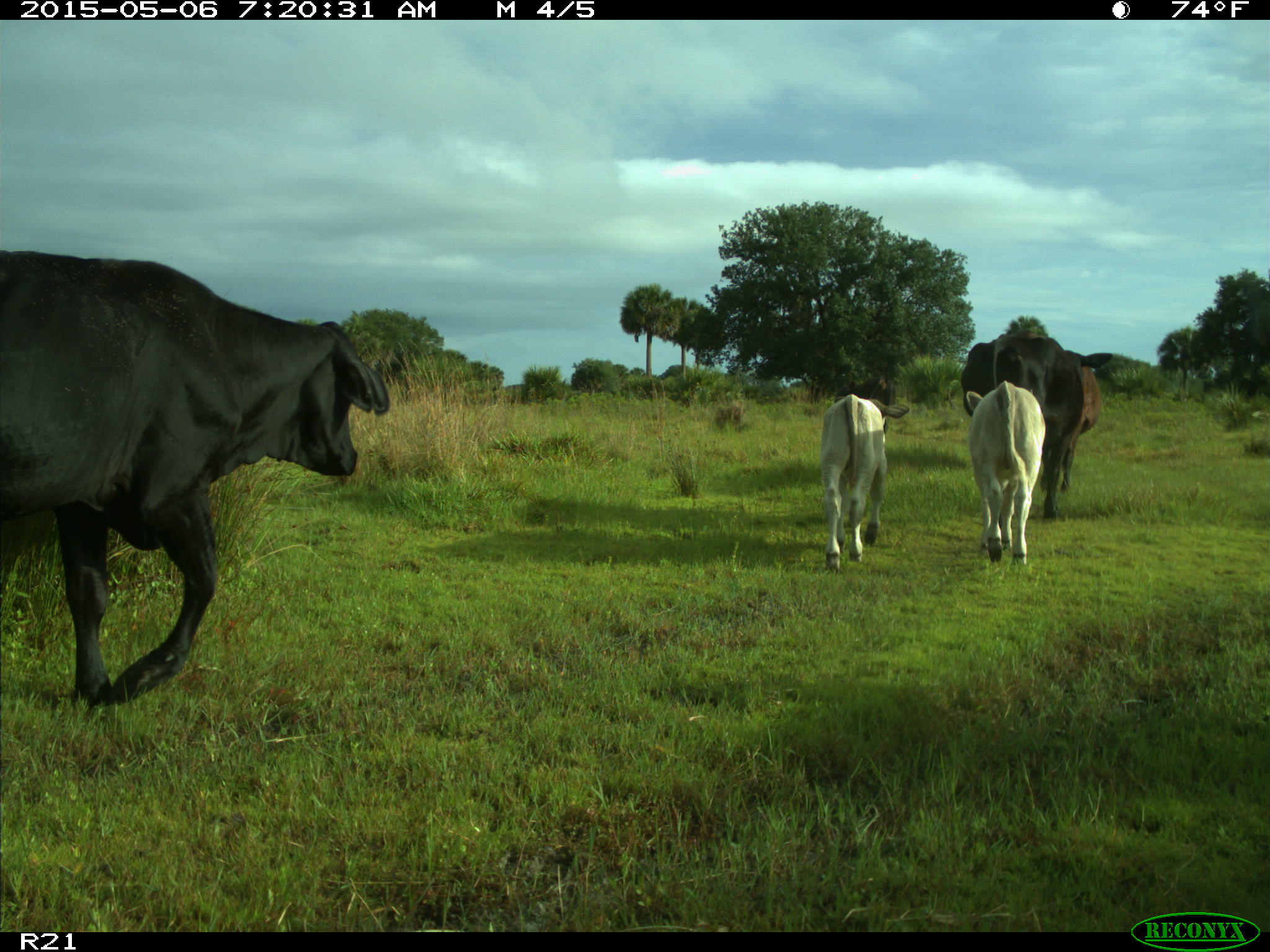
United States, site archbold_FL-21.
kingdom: Animalia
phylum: Chordata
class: Mammalia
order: Artiodactyla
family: Bovidae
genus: Bos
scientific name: Bos taurus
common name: domestic cow